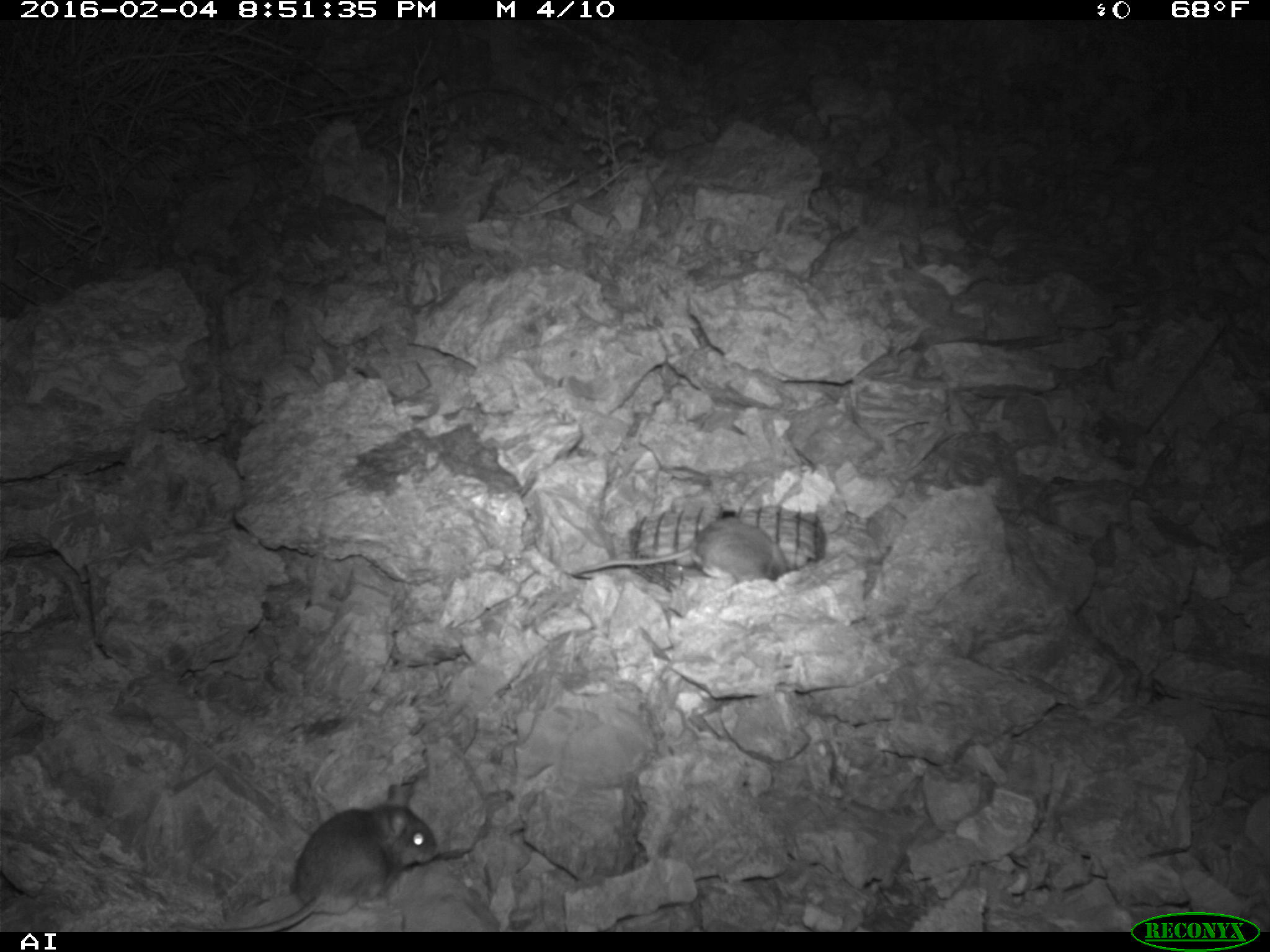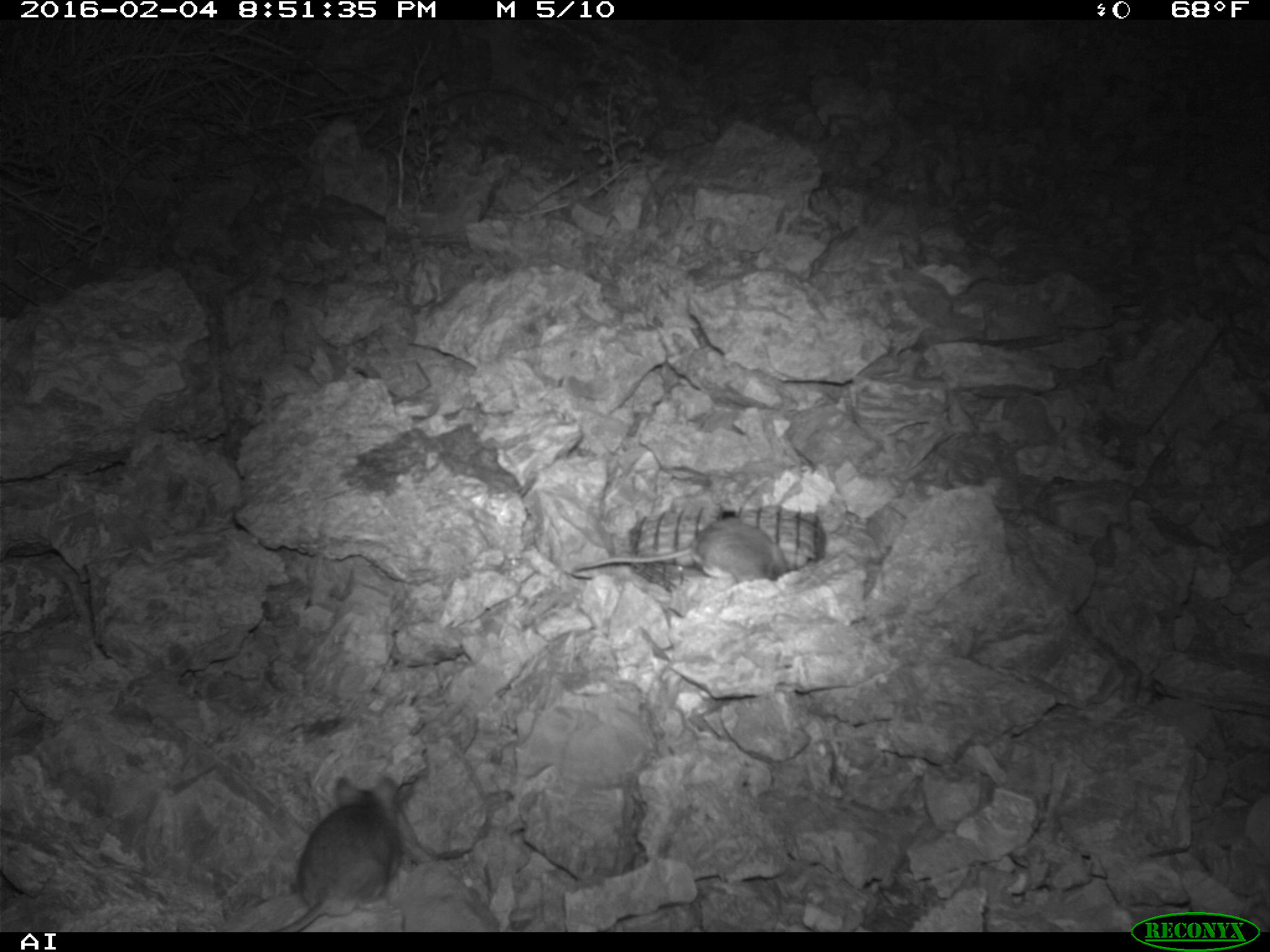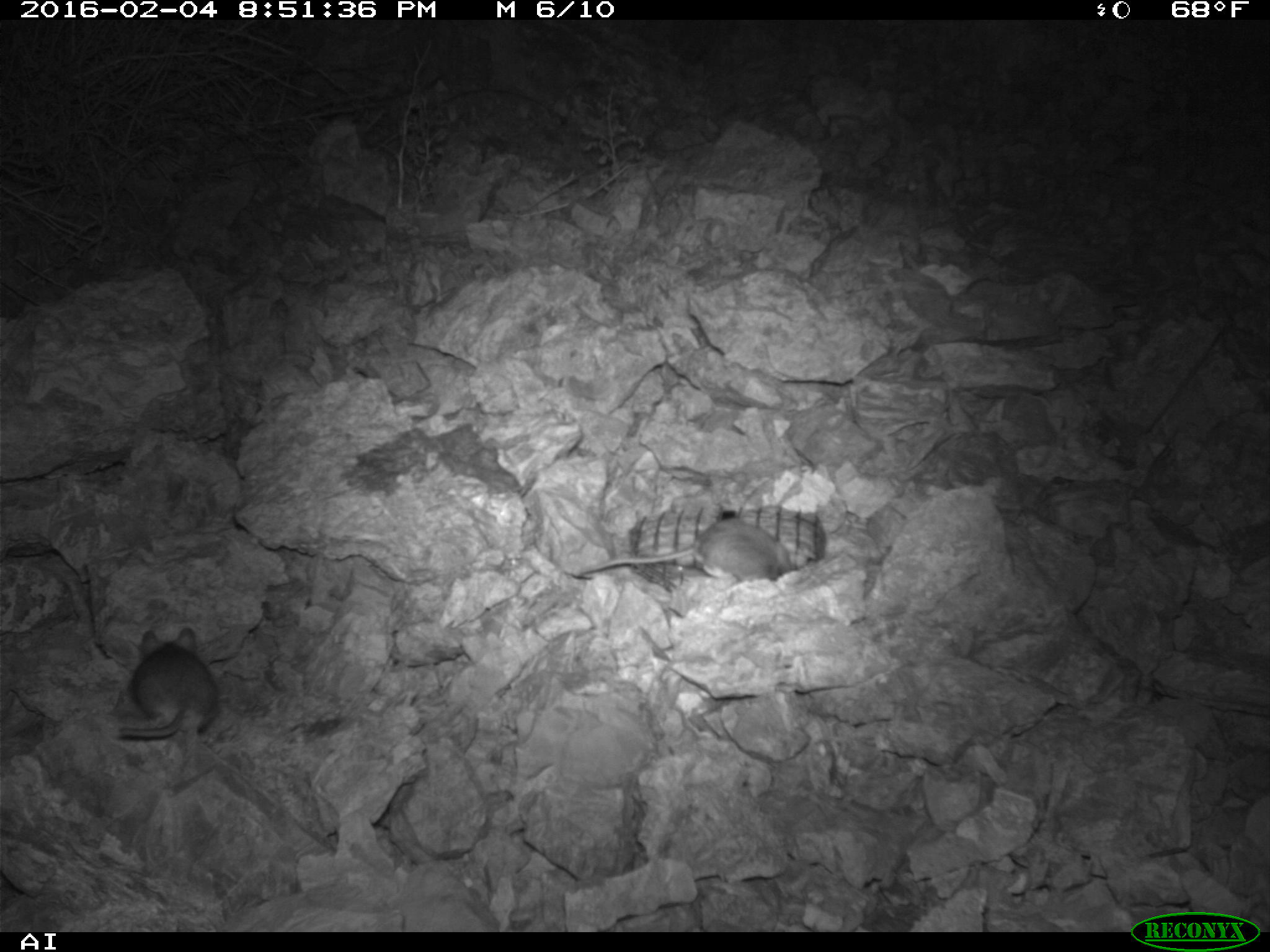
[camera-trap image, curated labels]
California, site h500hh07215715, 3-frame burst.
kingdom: Animalia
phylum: Chordata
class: Mammalia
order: Rodentia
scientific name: Rodentia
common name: rodent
Rodent (Rodentia).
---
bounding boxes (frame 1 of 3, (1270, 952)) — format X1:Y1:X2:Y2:
rodent: 172:780:438:932; 568:514:792:589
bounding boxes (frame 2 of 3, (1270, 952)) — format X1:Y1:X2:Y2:
rodent: 276:775:401:932; 573:516:788:582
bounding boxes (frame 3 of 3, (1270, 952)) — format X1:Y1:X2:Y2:
rodent: 583:516:795:581; 118:627:217:736